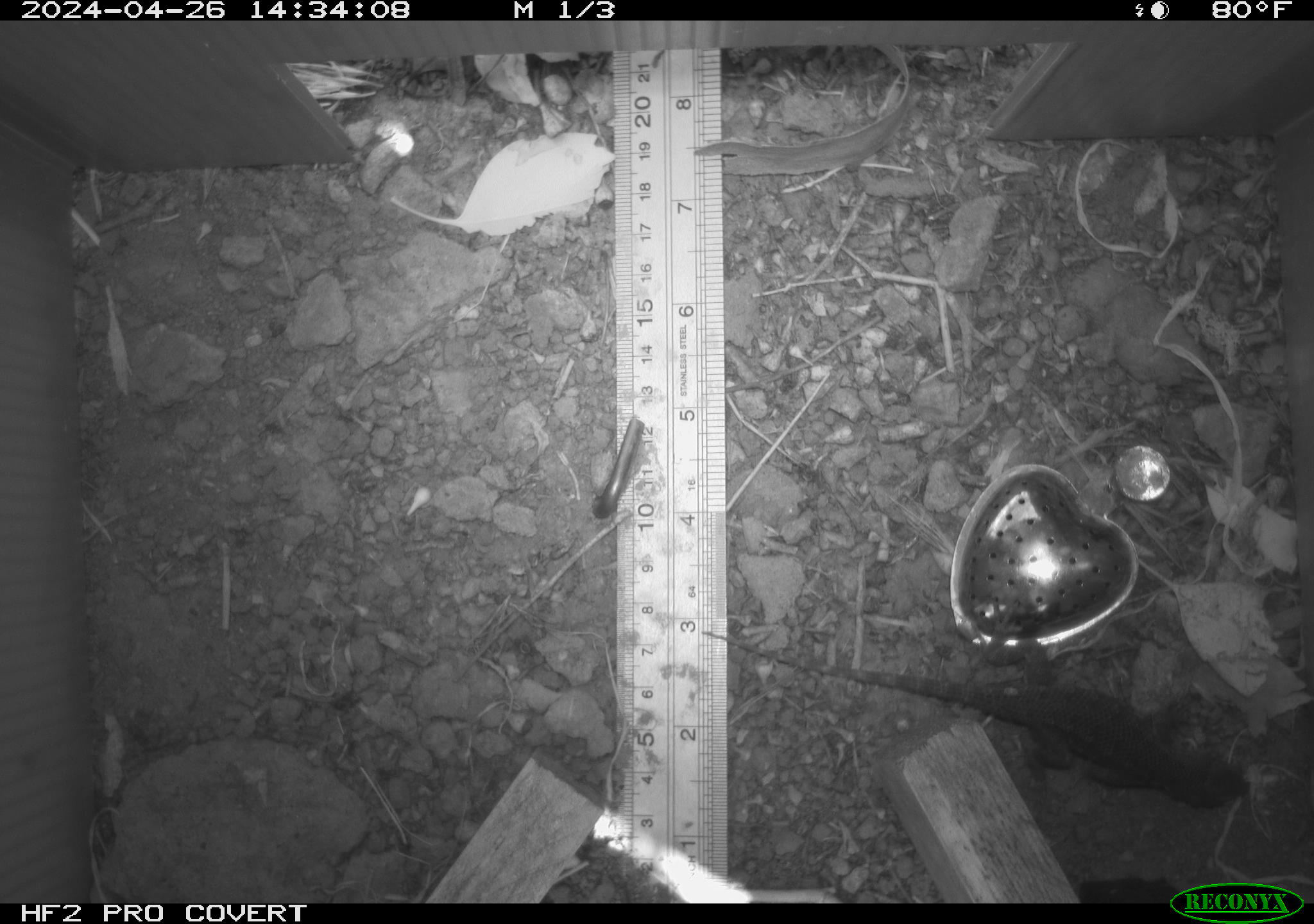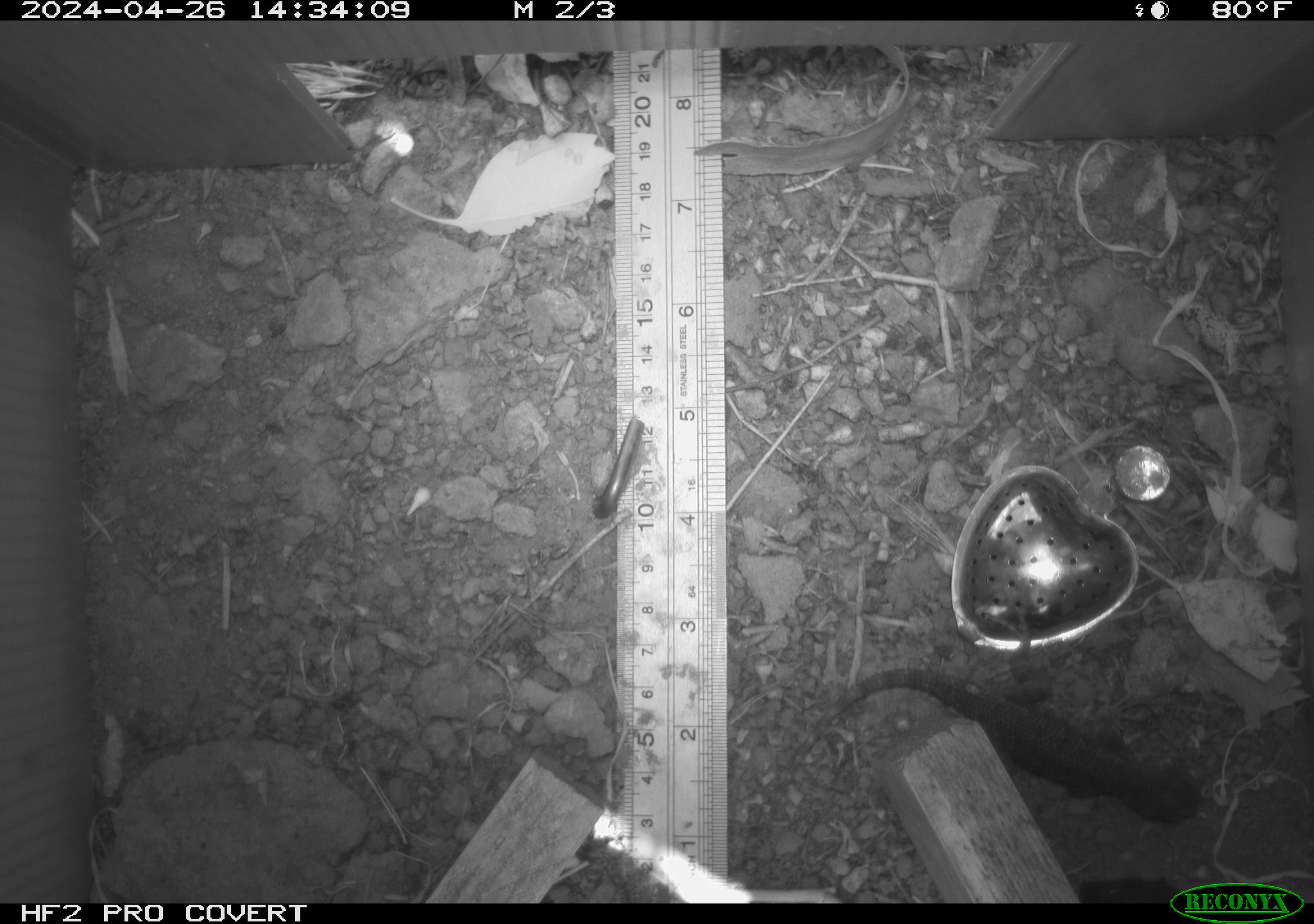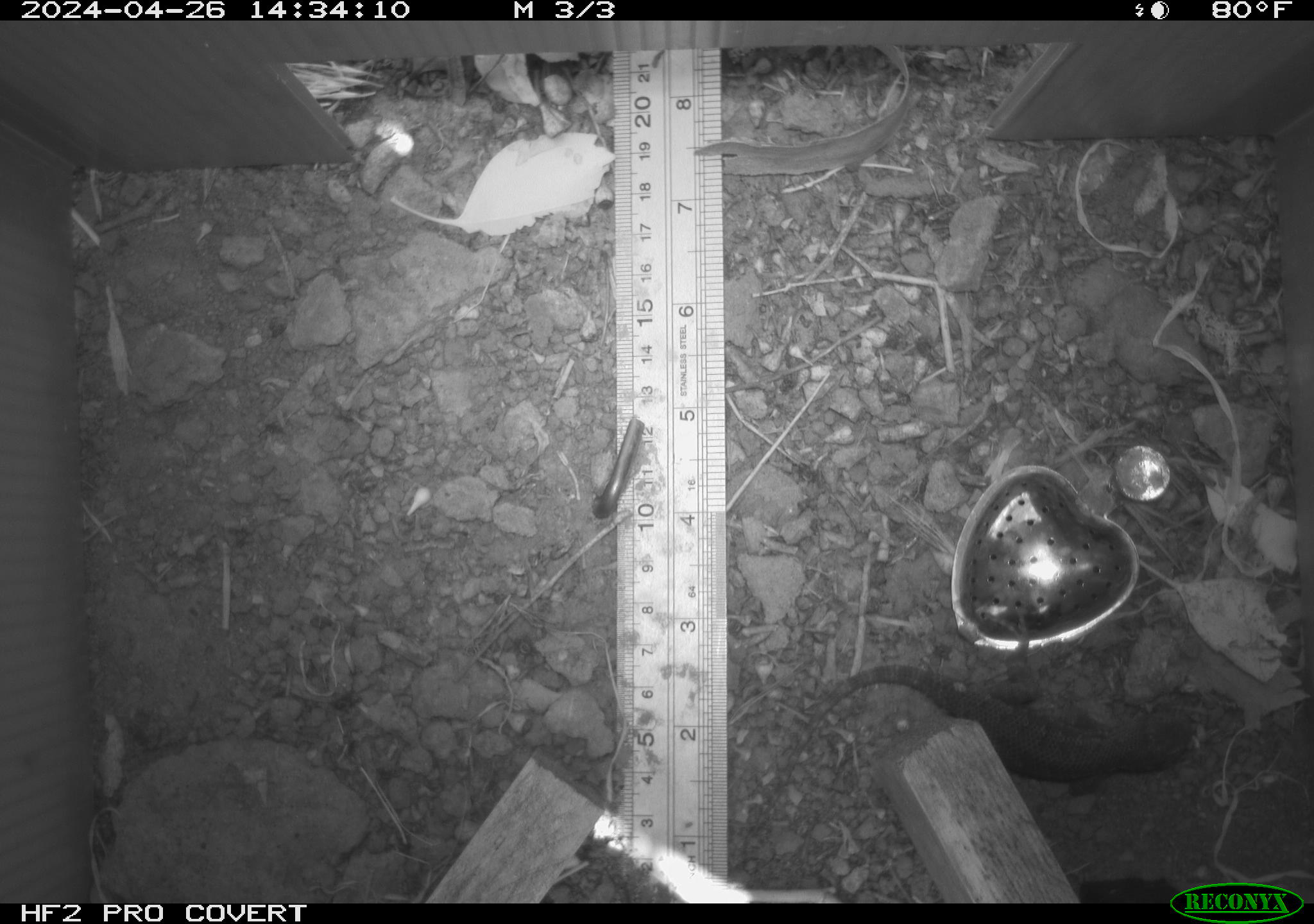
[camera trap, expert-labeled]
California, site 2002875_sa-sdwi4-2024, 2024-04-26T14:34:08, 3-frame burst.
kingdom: Animalia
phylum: Chordata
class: Reptilia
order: Squamata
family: Phrynosomatidae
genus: Sceloporus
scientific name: Sceloporus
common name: spiny lizards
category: sceloporus species